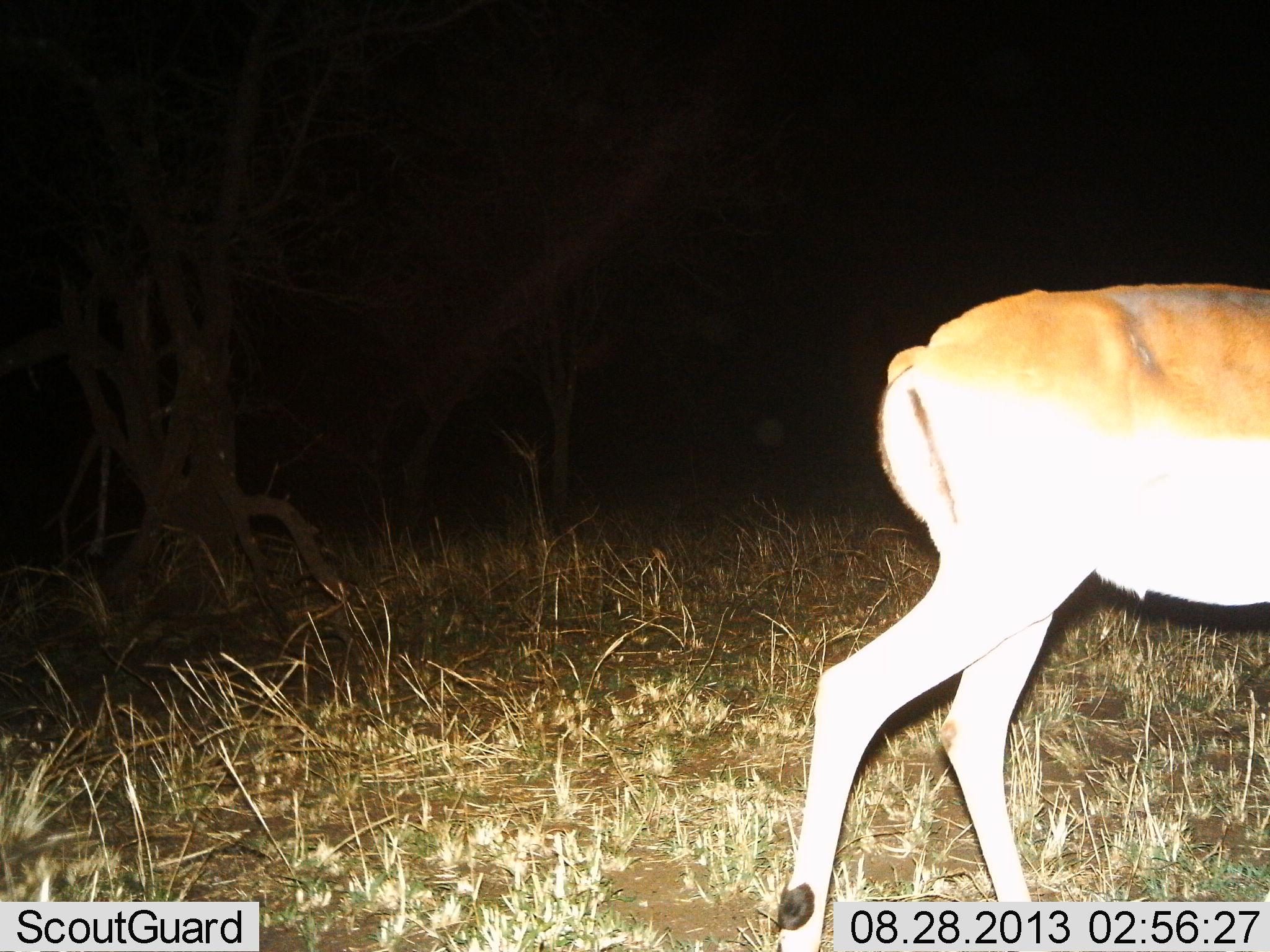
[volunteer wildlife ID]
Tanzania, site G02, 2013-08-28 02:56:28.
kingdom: Animalia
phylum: Chordata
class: Mammalia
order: Artiodactyla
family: Bovidae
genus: Nanger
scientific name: Nanger granti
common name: grant's gazelle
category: gazellegrants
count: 1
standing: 44%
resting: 0%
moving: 56%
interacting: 0%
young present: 0%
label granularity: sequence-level